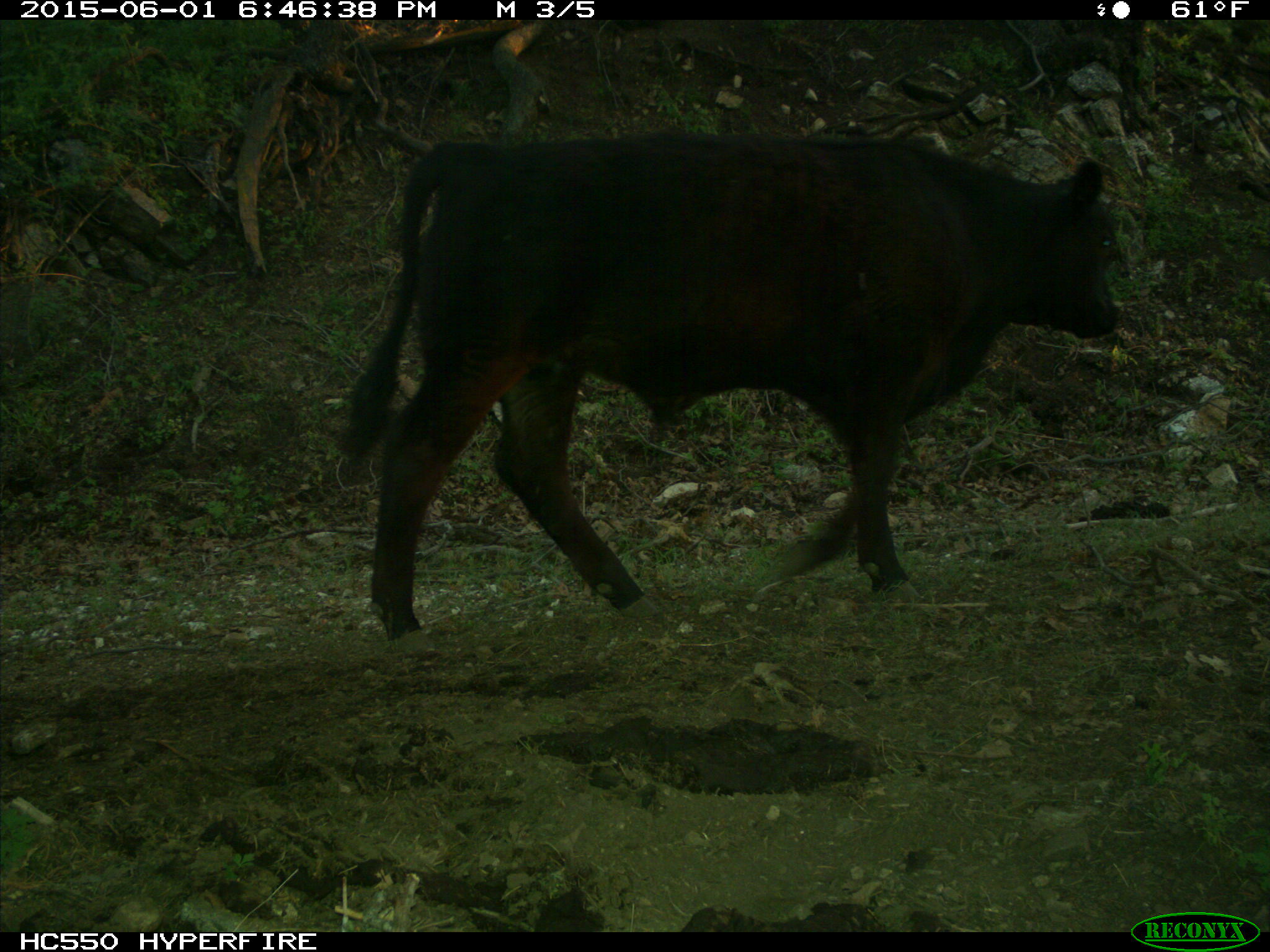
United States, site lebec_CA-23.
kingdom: Animalia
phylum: Chordata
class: Mammalia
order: Artiodactyla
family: Bovidae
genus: Bos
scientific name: Bos taurus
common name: domestic cow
Bos taurus (domestic cow).